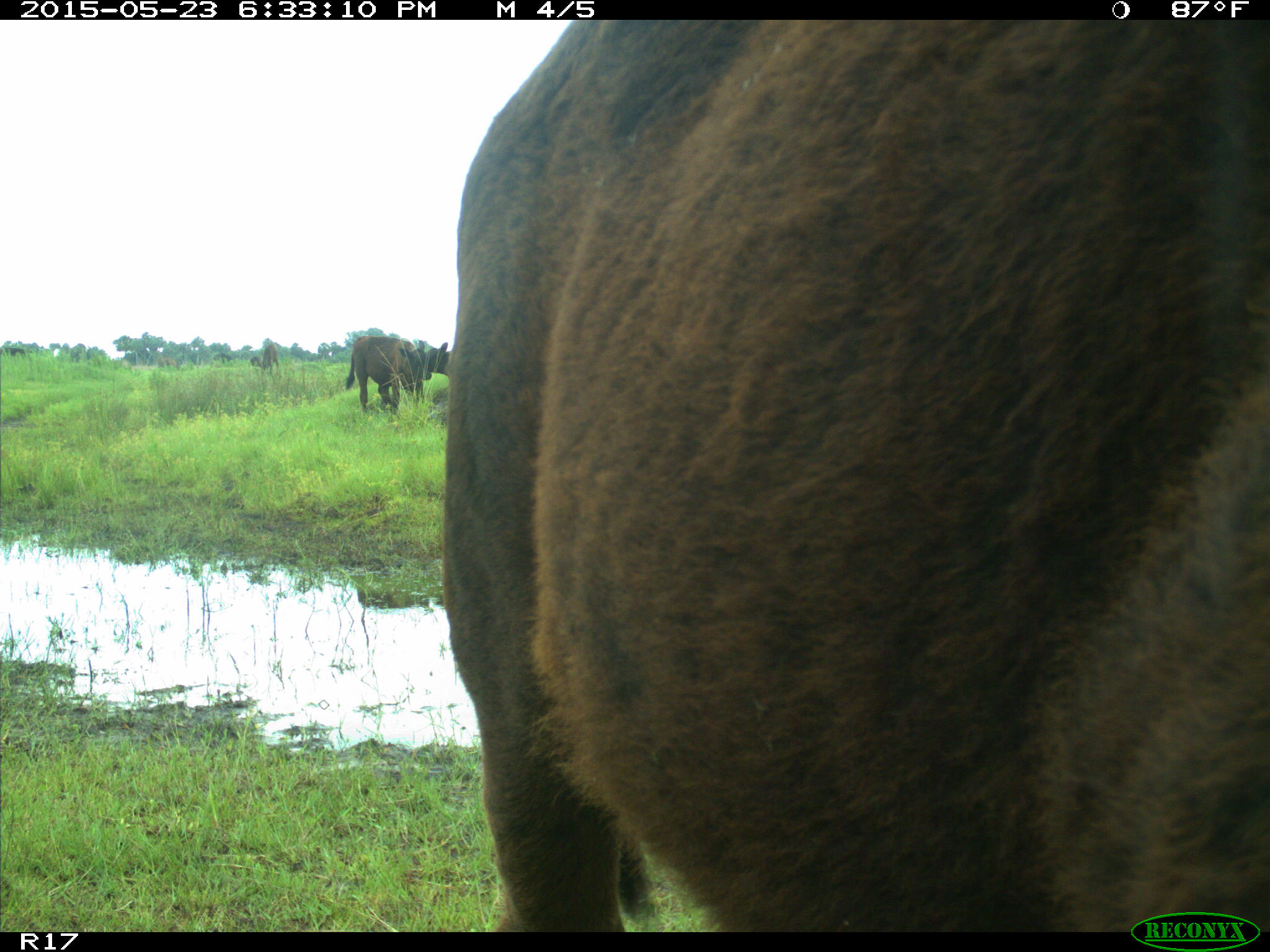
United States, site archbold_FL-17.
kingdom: Animalia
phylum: Chordata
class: Mammalia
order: Artiodactyla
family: Bovidae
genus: Bos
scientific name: Bos taurus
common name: domestic cow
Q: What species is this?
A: Bos taurus (domestic cow).